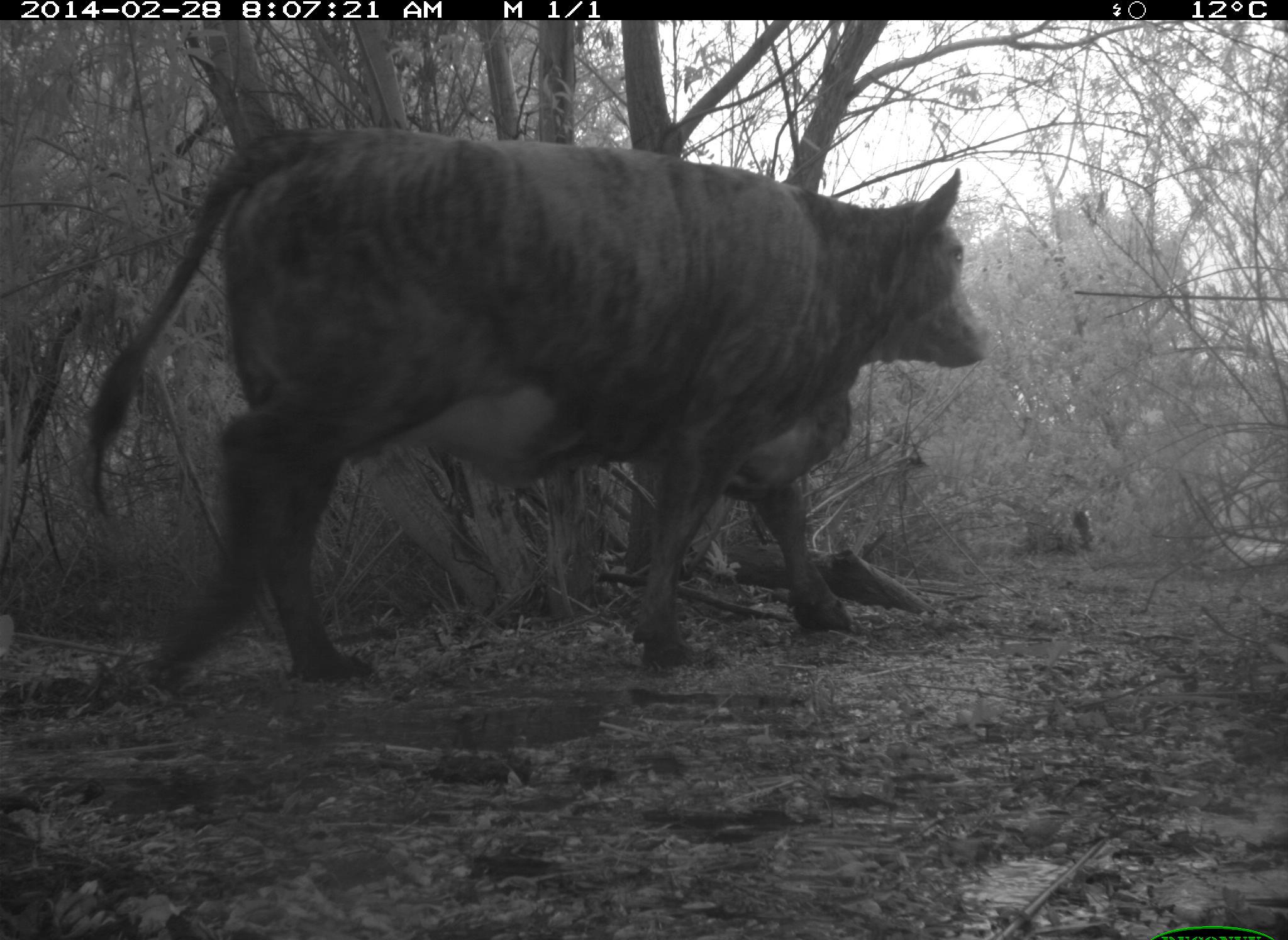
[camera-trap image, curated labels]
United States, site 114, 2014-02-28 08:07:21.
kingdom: Animalia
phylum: Chordata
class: Mammalia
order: Artiodactyla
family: Bovidae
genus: Bos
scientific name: Bos taurus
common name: cow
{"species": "cow (Bos taurus)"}